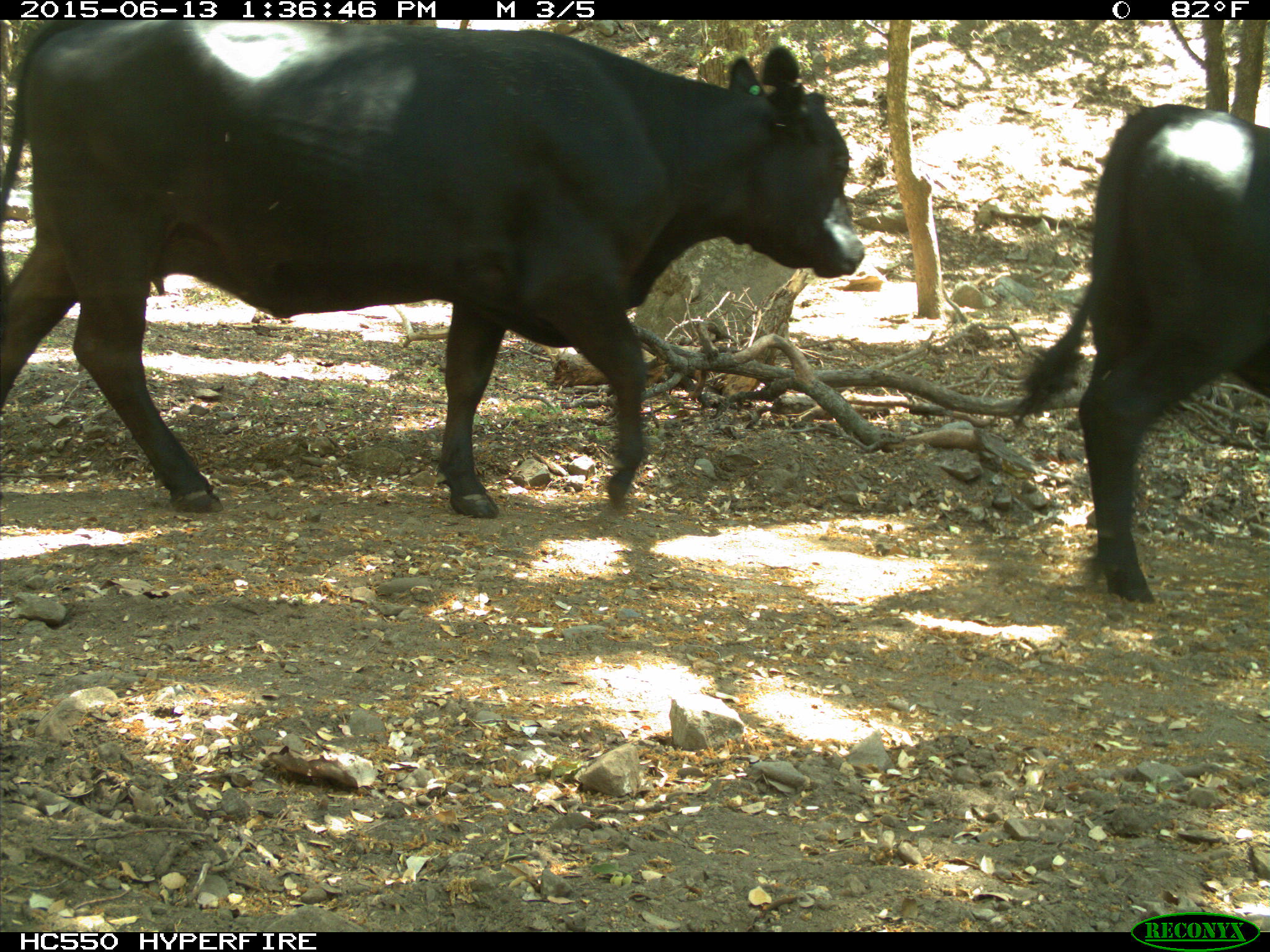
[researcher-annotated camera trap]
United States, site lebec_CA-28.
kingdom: Animalia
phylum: Chordata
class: Mammalia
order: Artiodactyla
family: Bovidae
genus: Bos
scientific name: Bos taurus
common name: domestic cow